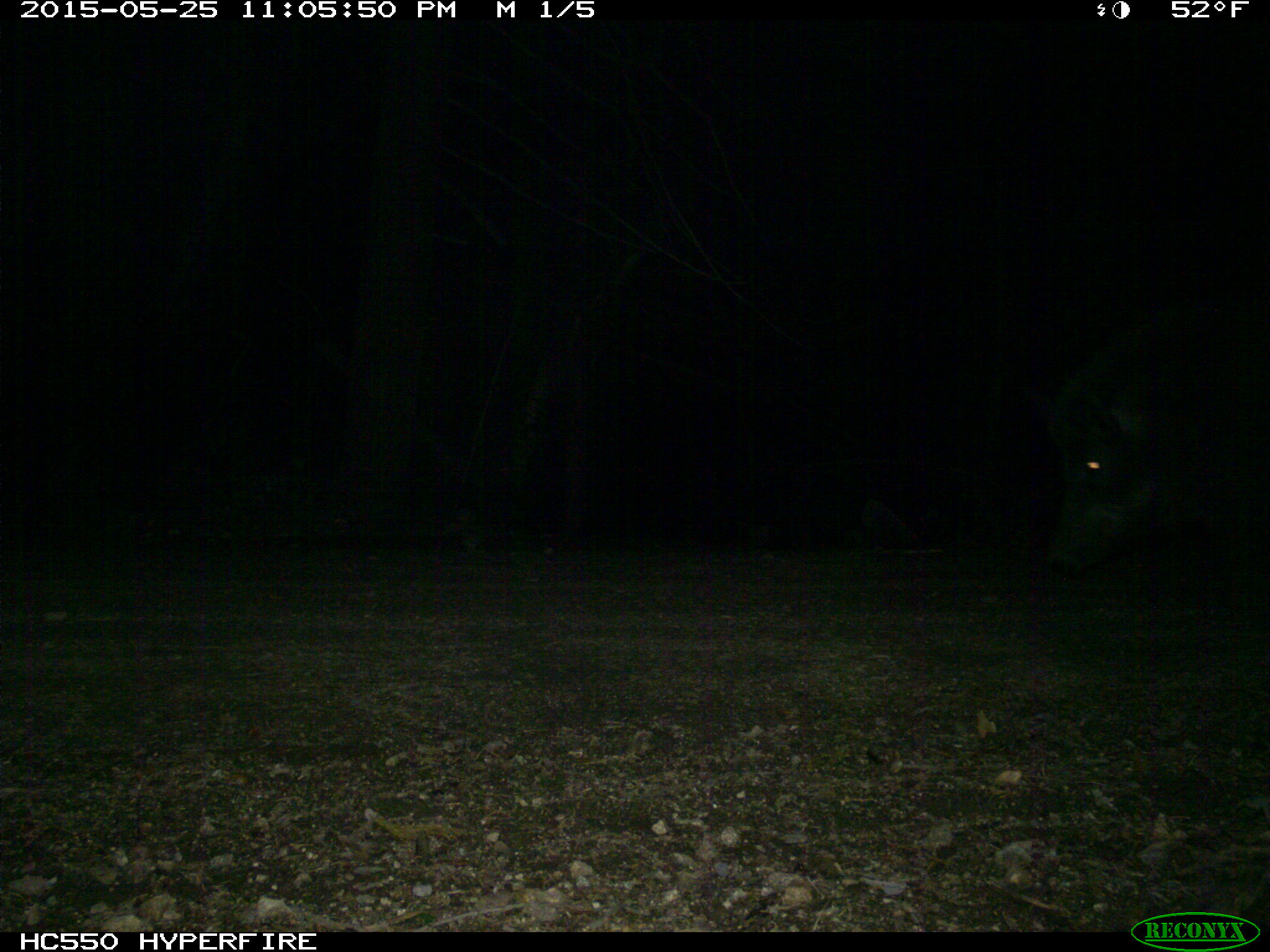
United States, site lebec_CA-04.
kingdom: Animalia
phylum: Chordata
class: Mammalia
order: Artiodactyla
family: Suidae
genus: Sus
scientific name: Sus scrofa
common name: wild boar